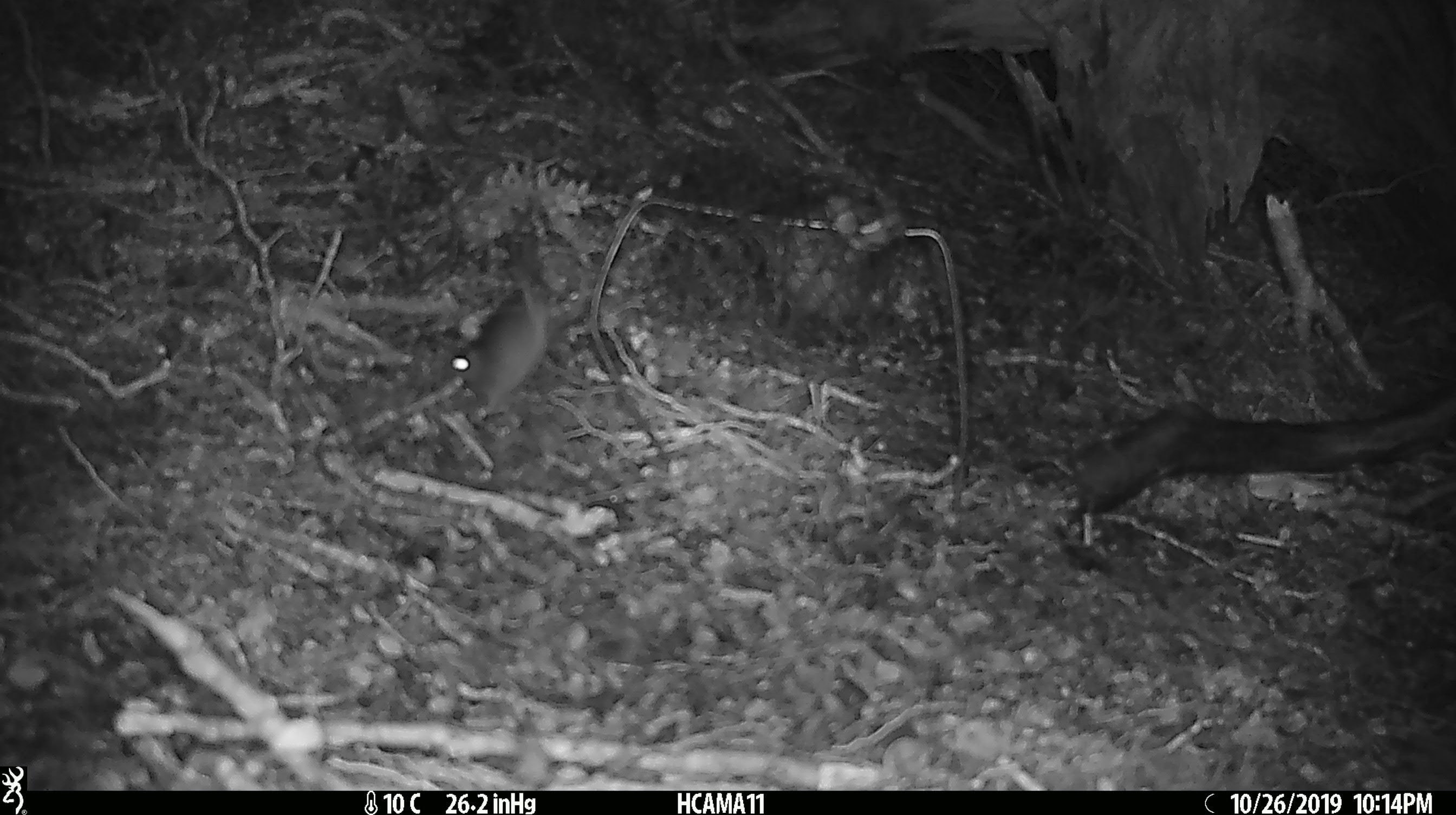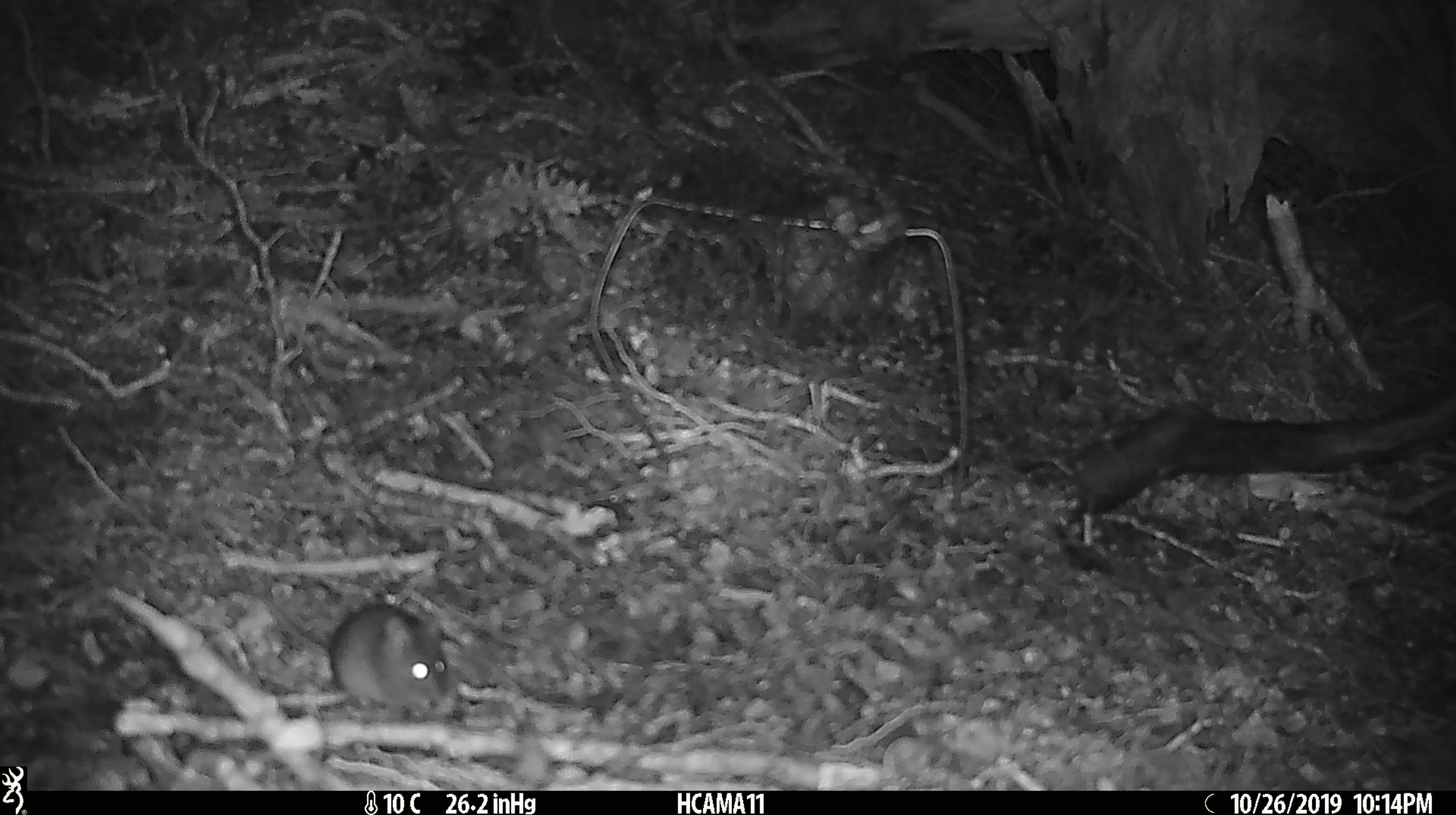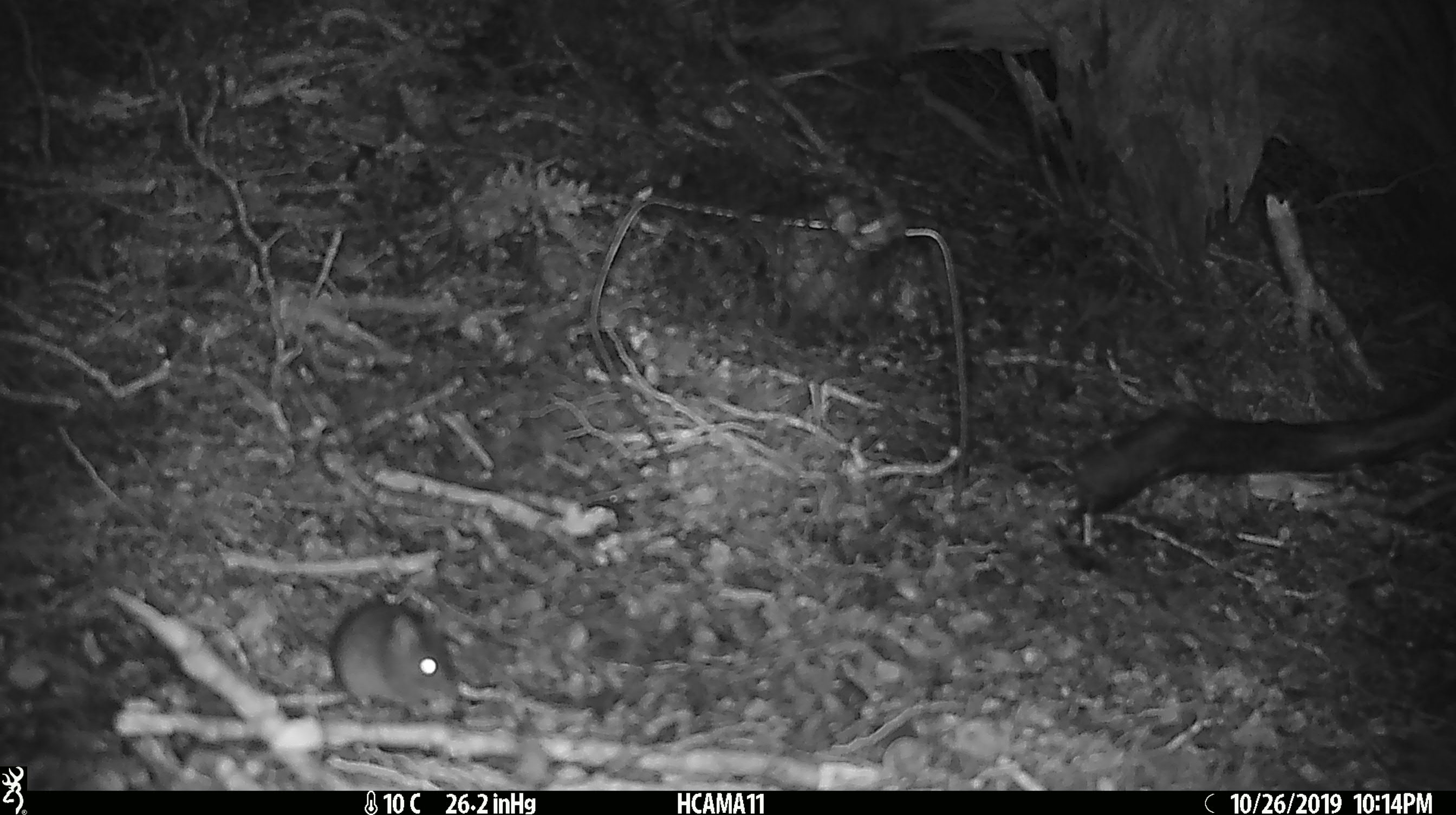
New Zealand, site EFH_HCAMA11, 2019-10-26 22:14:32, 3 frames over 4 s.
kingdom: Animalia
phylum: Chordata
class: Mammalia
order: Rodentia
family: Muridae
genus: Mus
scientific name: Mus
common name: mouse